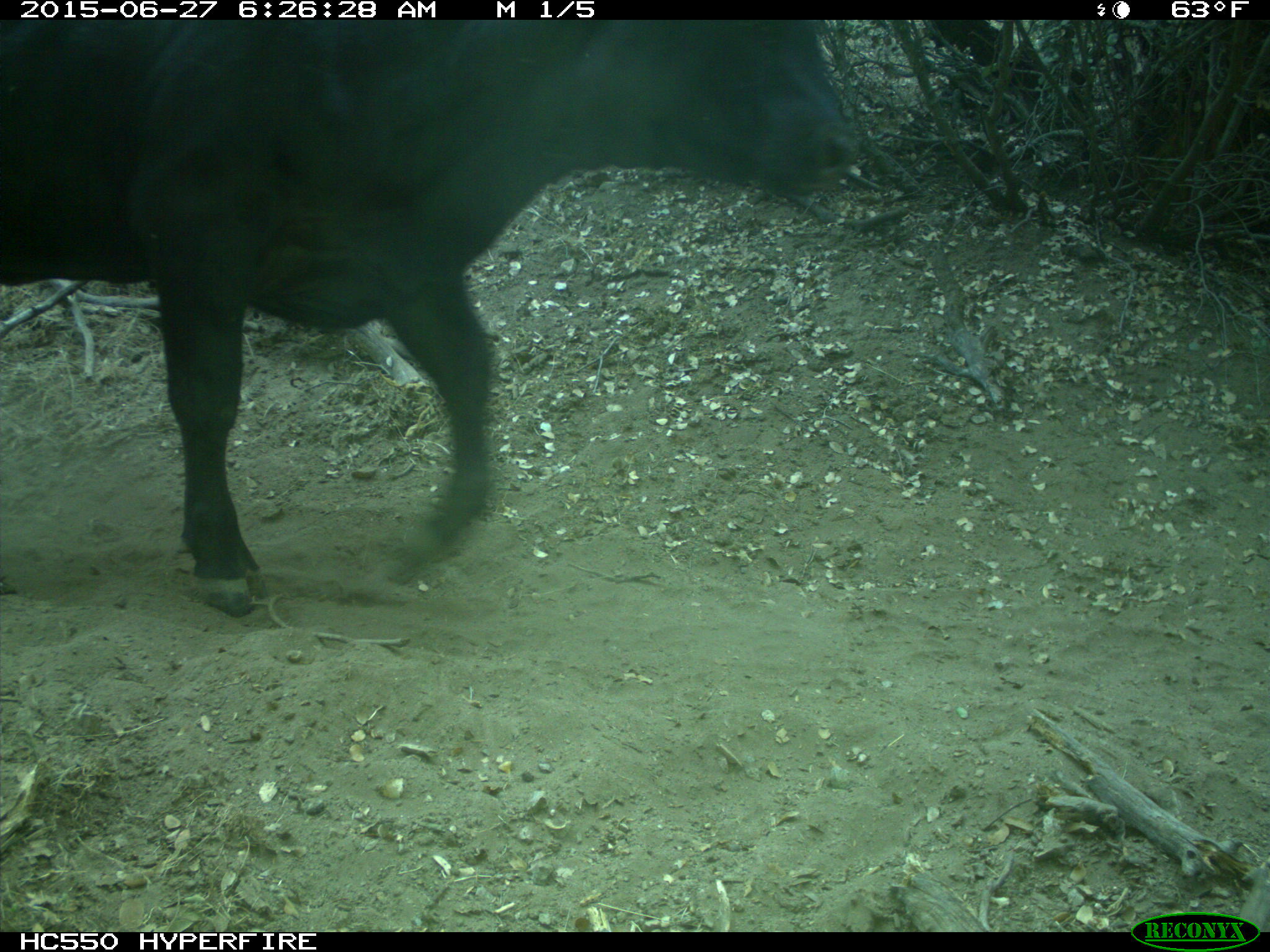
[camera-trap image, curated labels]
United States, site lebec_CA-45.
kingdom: Animalia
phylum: Chordata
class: Mammalia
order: Artiodactyla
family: Bovidae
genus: Bos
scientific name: Bos taurus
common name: domestic cow